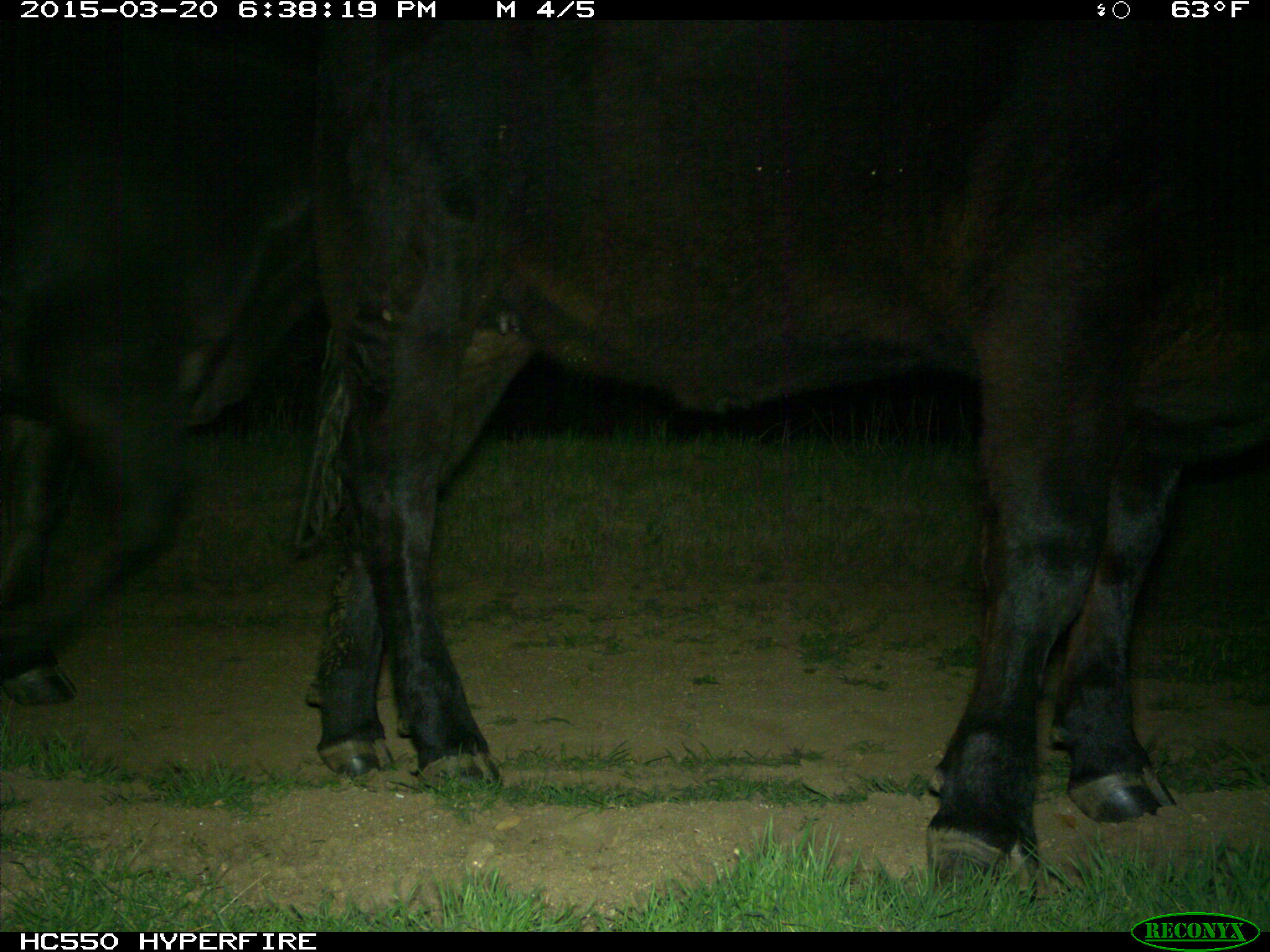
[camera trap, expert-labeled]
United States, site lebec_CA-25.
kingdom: Animalia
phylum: Chordata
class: Mammalia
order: Artiodactyla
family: Bovidae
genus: Bos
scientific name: Bos taurus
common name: domestic cow